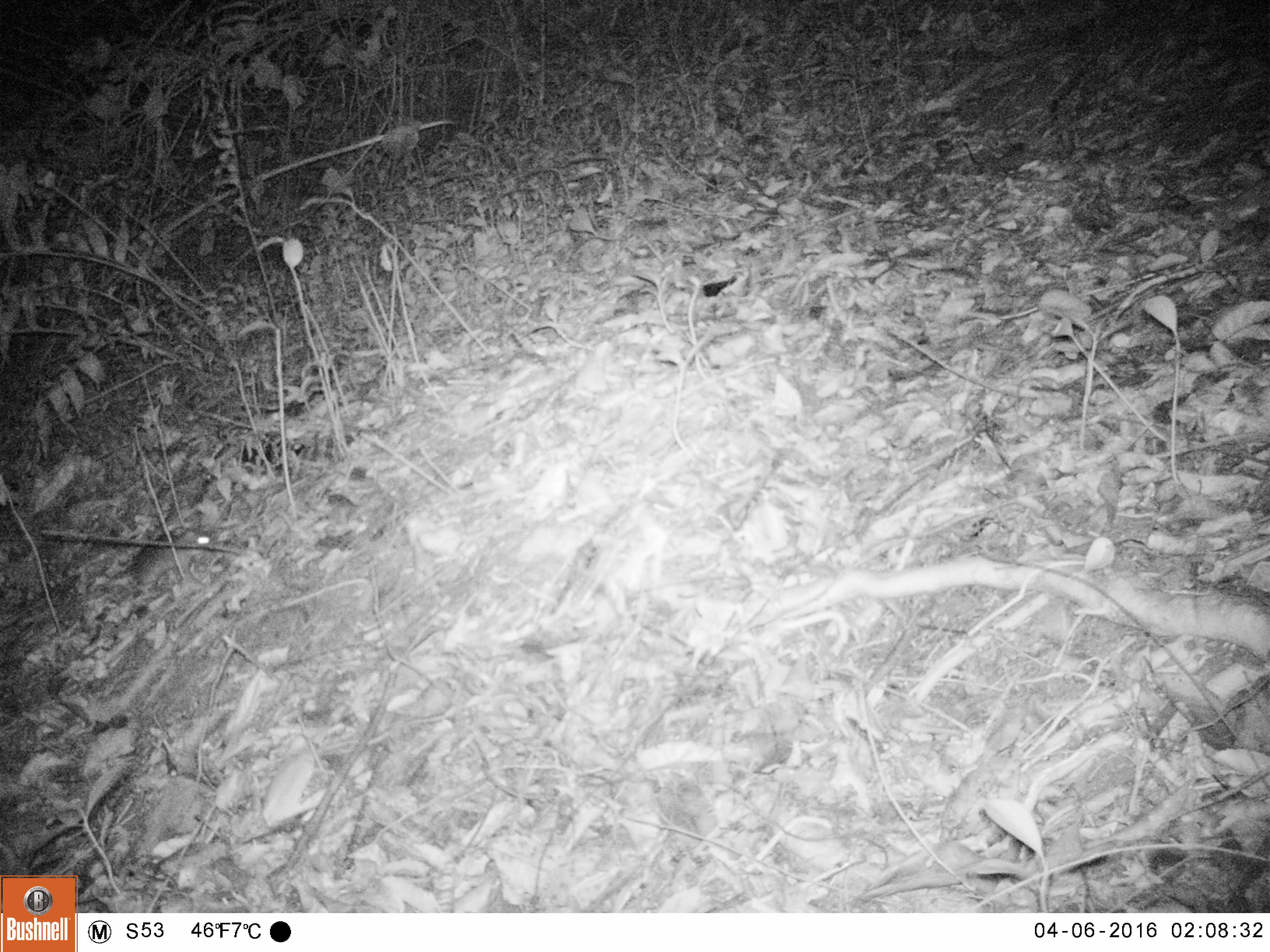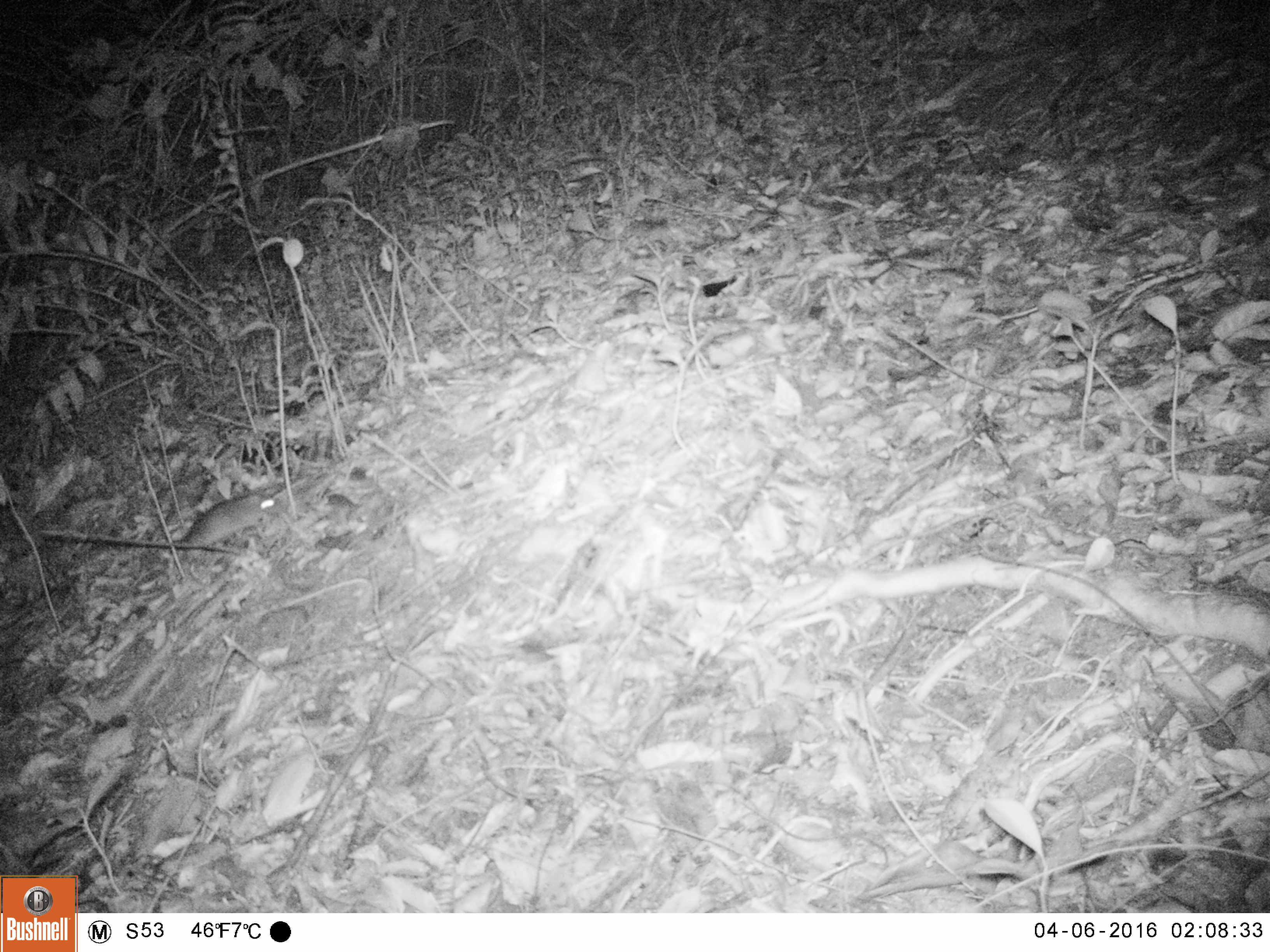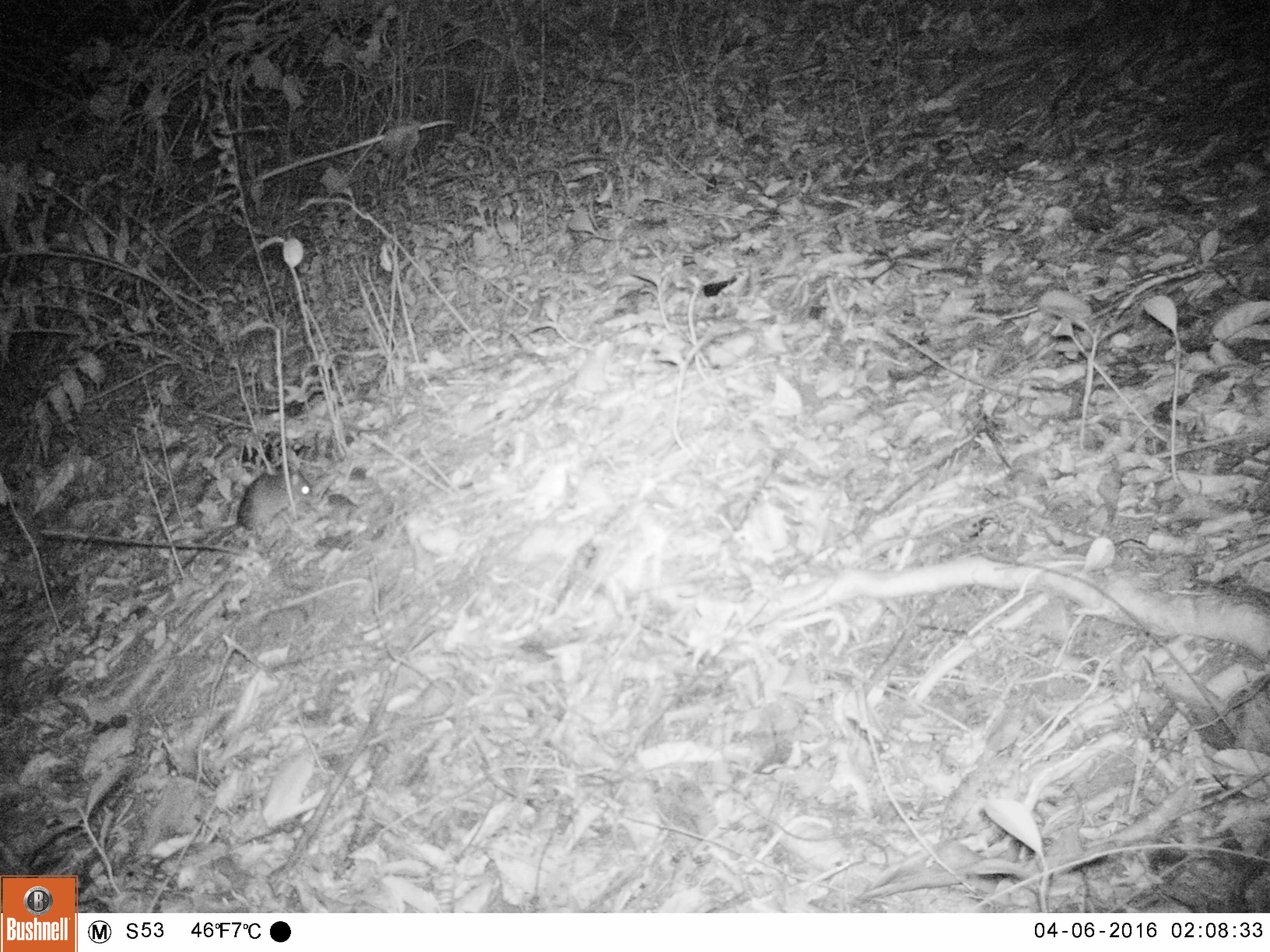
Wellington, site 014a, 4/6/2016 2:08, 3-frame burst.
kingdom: Animalia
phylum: Chordata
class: Mammalia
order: Rodentia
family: Muridae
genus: Rattus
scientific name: Rattus rattus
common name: ship rat